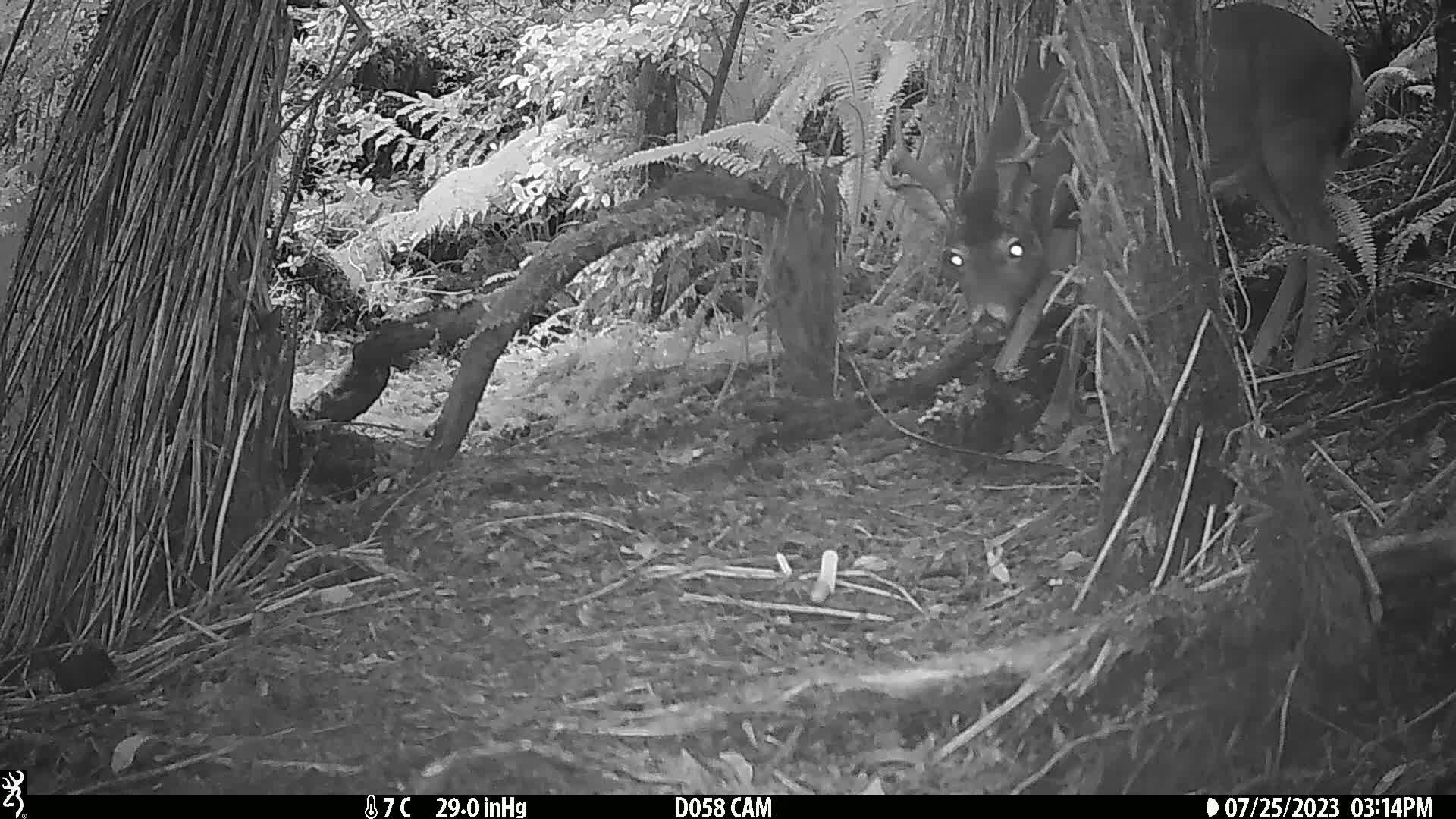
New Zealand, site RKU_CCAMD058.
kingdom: Animalia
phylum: Chordata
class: Mammalia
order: Artiodactyla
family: Cervidae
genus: Odocoileus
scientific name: Odocoileus virginianus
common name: white-tailed deer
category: white tailed deer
White tailed deer (white-tailed deer) (Odocoileus virginianus).